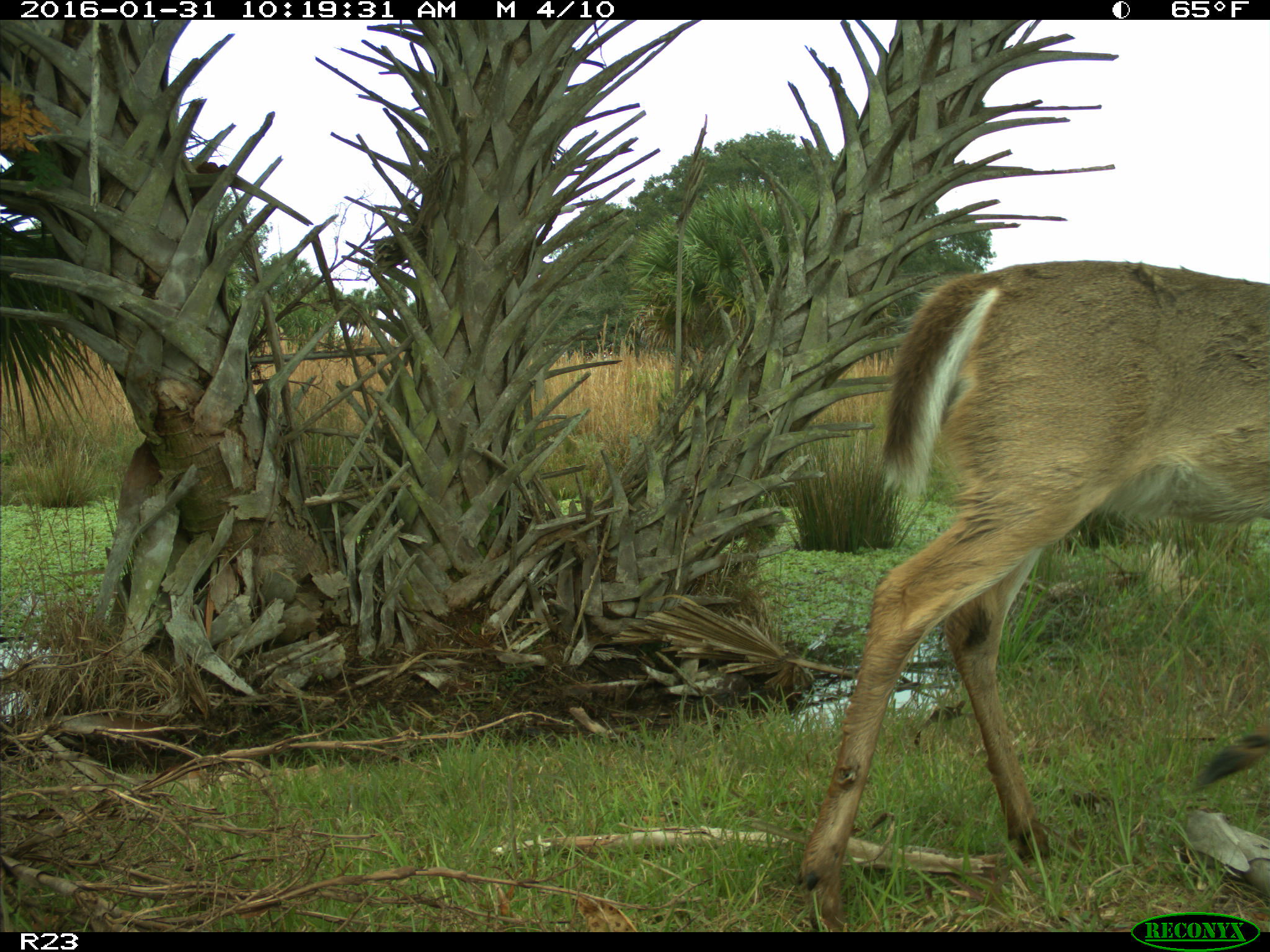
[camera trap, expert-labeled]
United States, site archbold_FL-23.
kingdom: Animalia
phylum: Chordata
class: Mammalia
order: Artiodactyla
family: Cervidae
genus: Odocoileus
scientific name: Odocoileus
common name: deer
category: unidentified deer